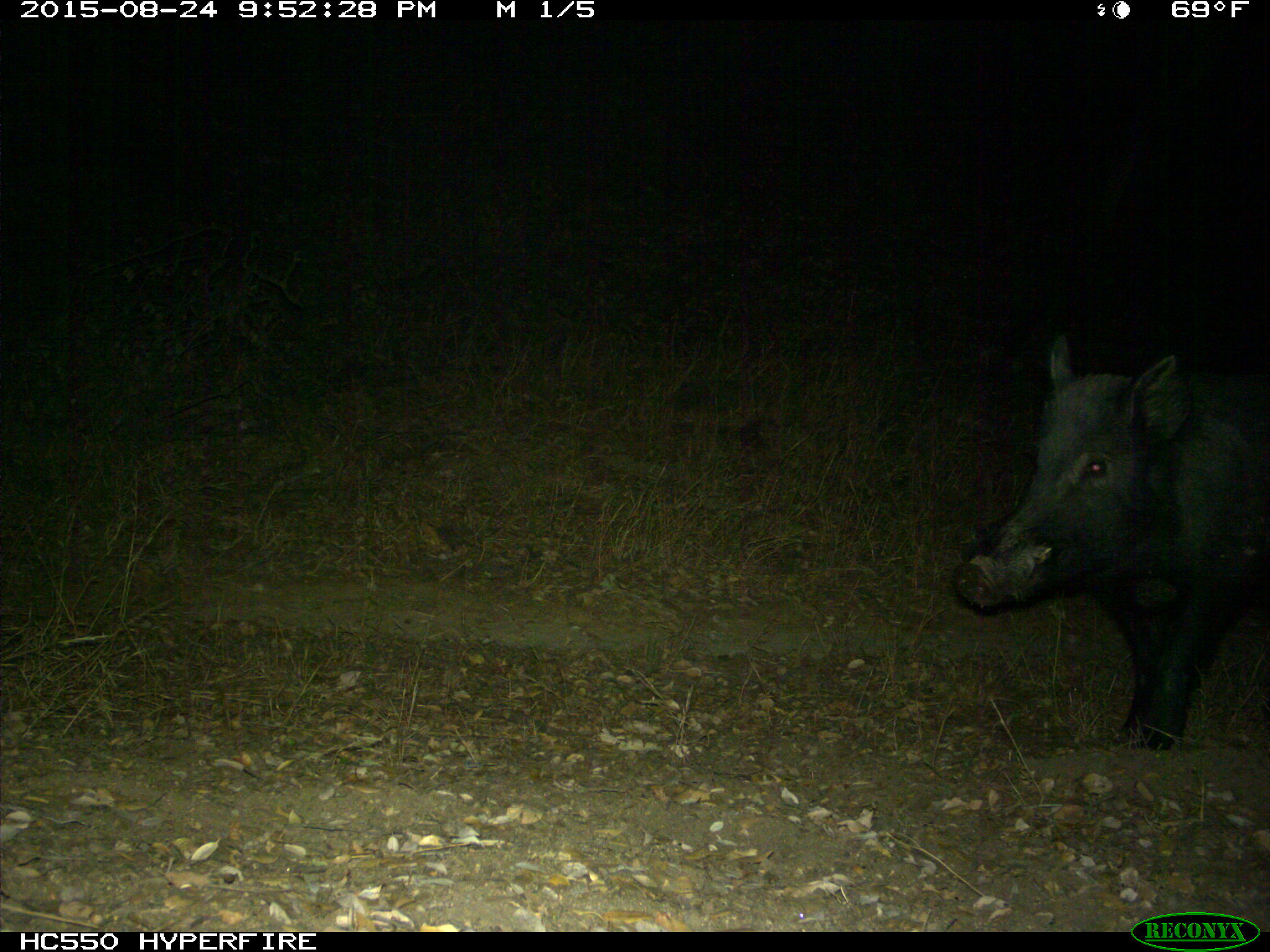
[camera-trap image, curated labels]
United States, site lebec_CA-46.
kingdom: Animalia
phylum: Chordata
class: Mammalia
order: Artiodactyla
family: Suidae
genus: Sus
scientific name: Sus scrofa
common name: wild boar